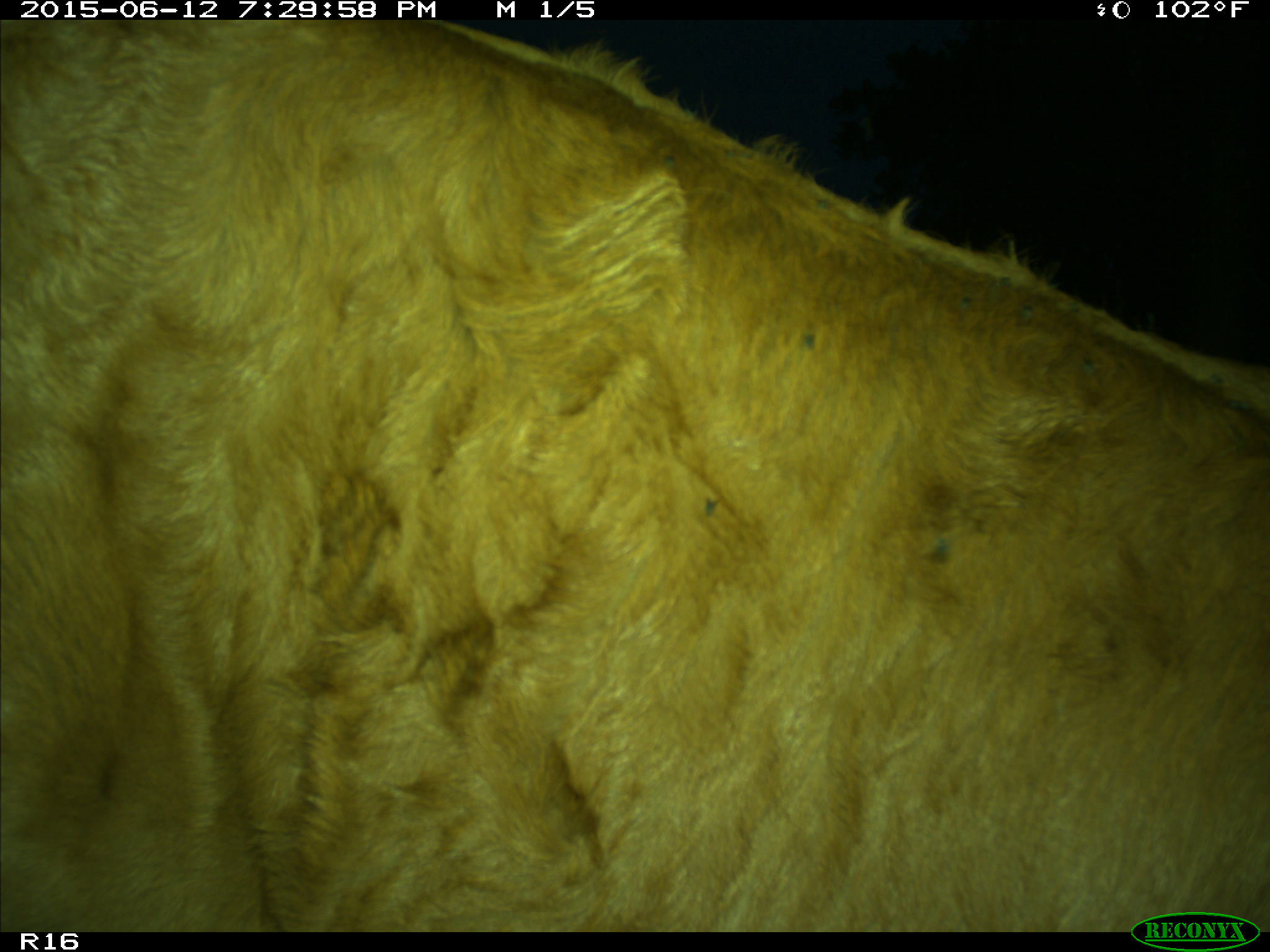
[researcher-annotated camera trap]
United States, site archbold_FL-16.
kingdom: Animalia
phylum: Chordata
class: Mammalia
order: Artiodactyla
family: Bovidae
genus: Bos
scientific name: Bos taurus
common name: domestic cow